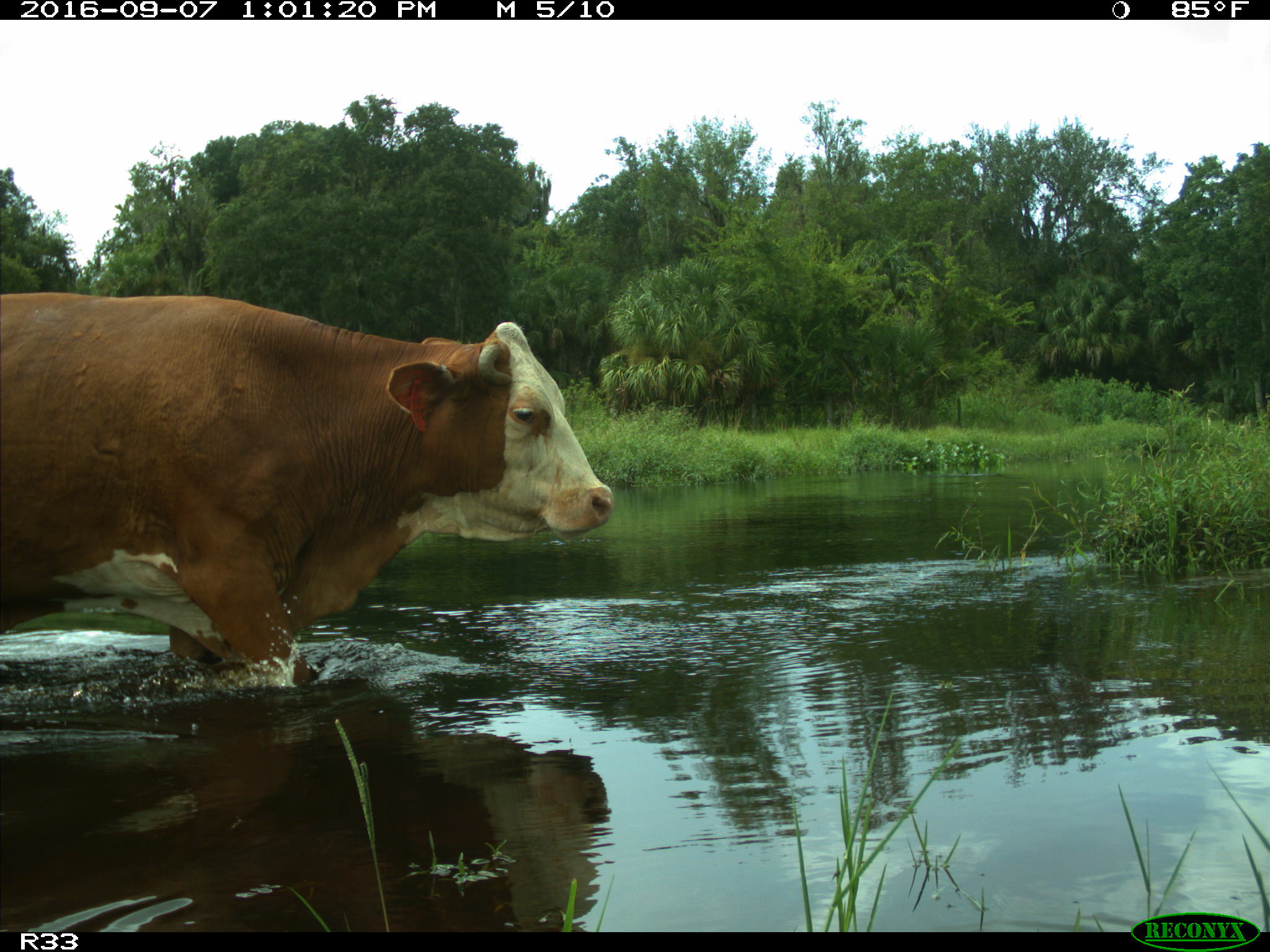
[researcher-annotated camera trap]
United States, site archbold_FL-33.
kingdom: Animalia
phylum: Chordata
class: Mammalia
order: Artiodactyla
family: Bovidae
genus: Bos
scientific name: Bos taurus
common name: domestic cow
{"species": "Bos taurus (domestic cow)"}